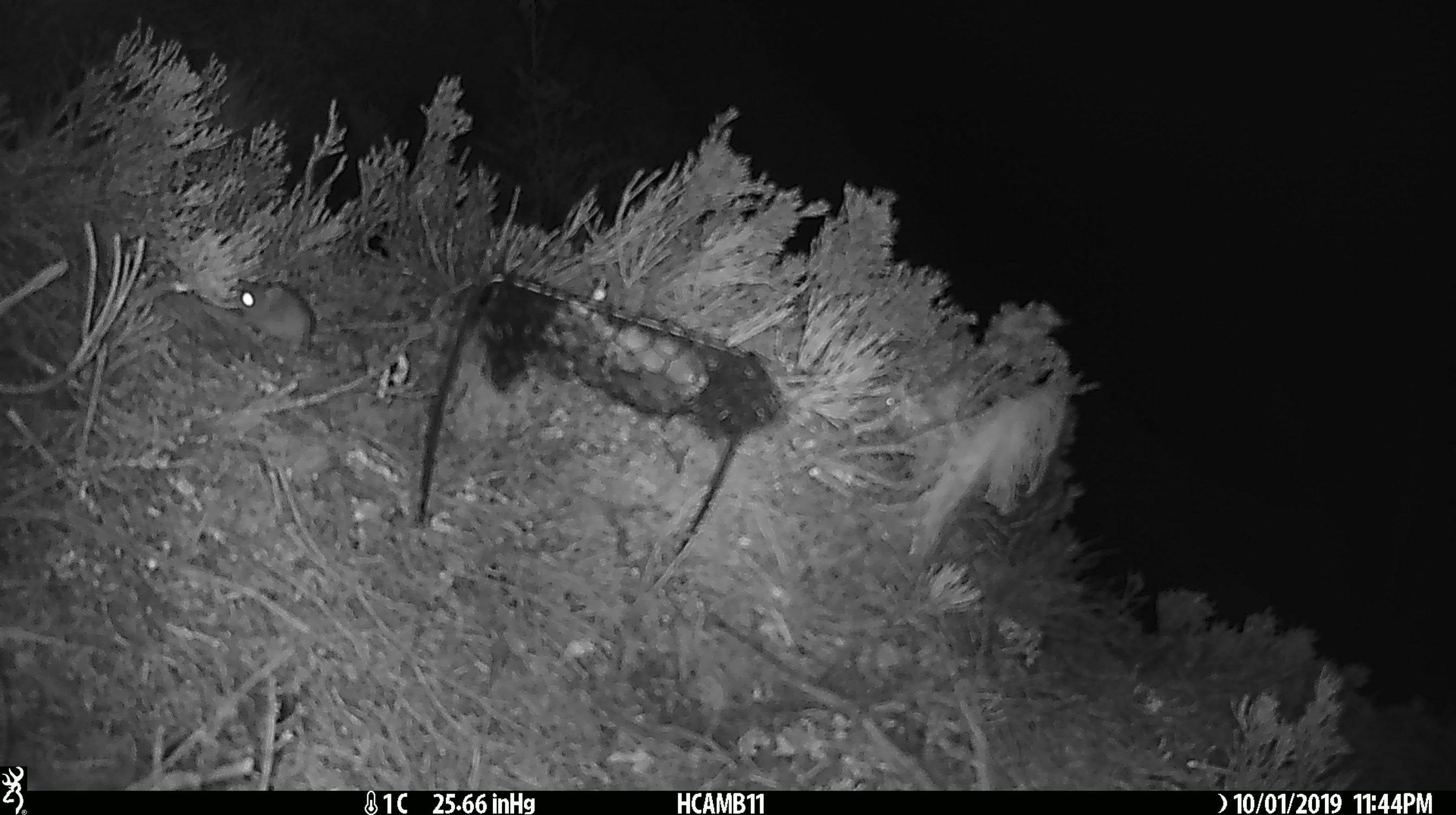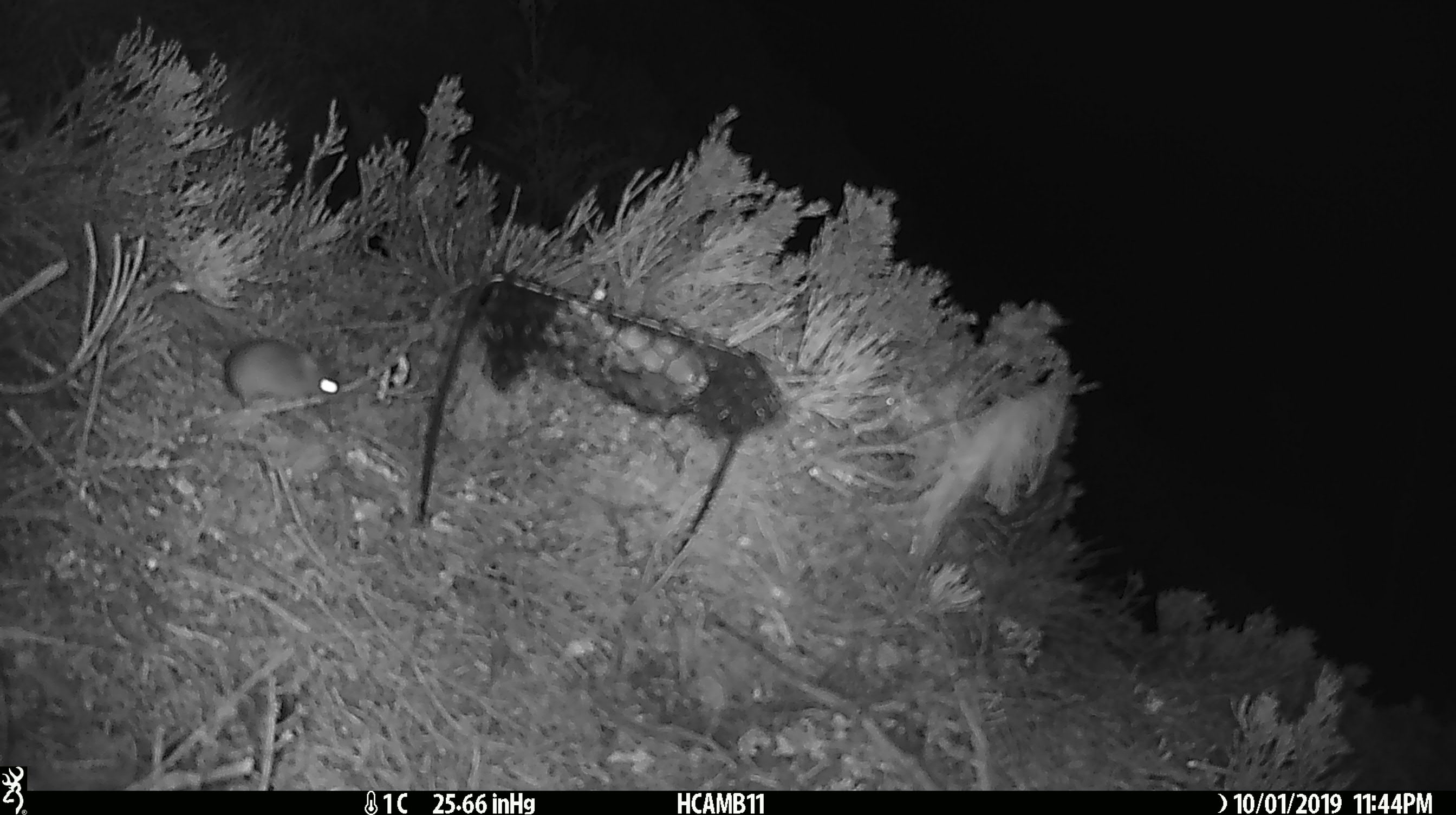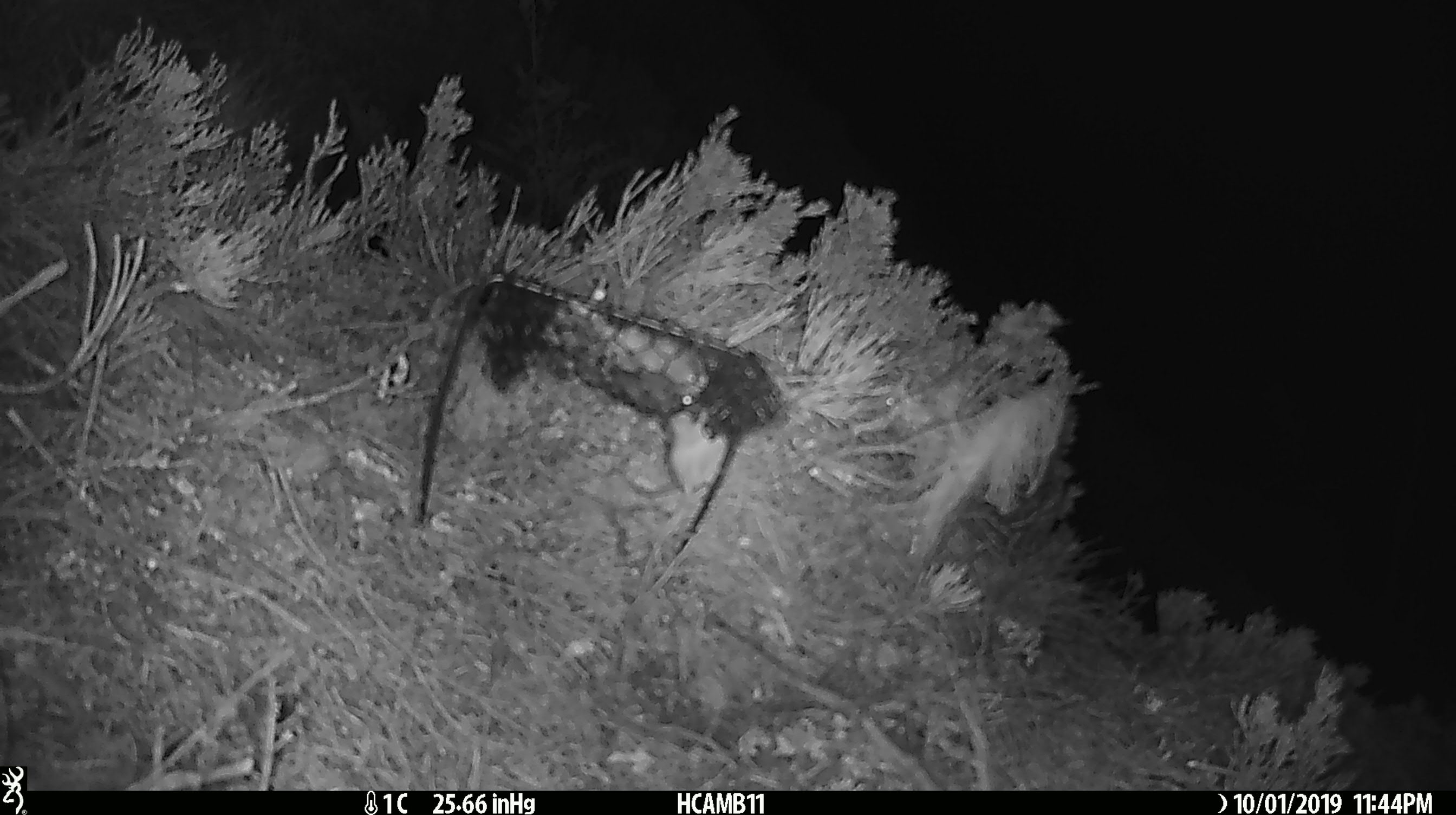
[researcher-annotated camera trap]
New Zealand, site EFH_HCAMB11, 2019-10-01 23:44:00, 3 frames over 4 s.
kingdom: Animalia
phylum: Chordata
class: Mammalia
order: Rodentia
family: Muridae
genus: Mus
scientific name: Mus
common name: mouse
Mouse (Mus).